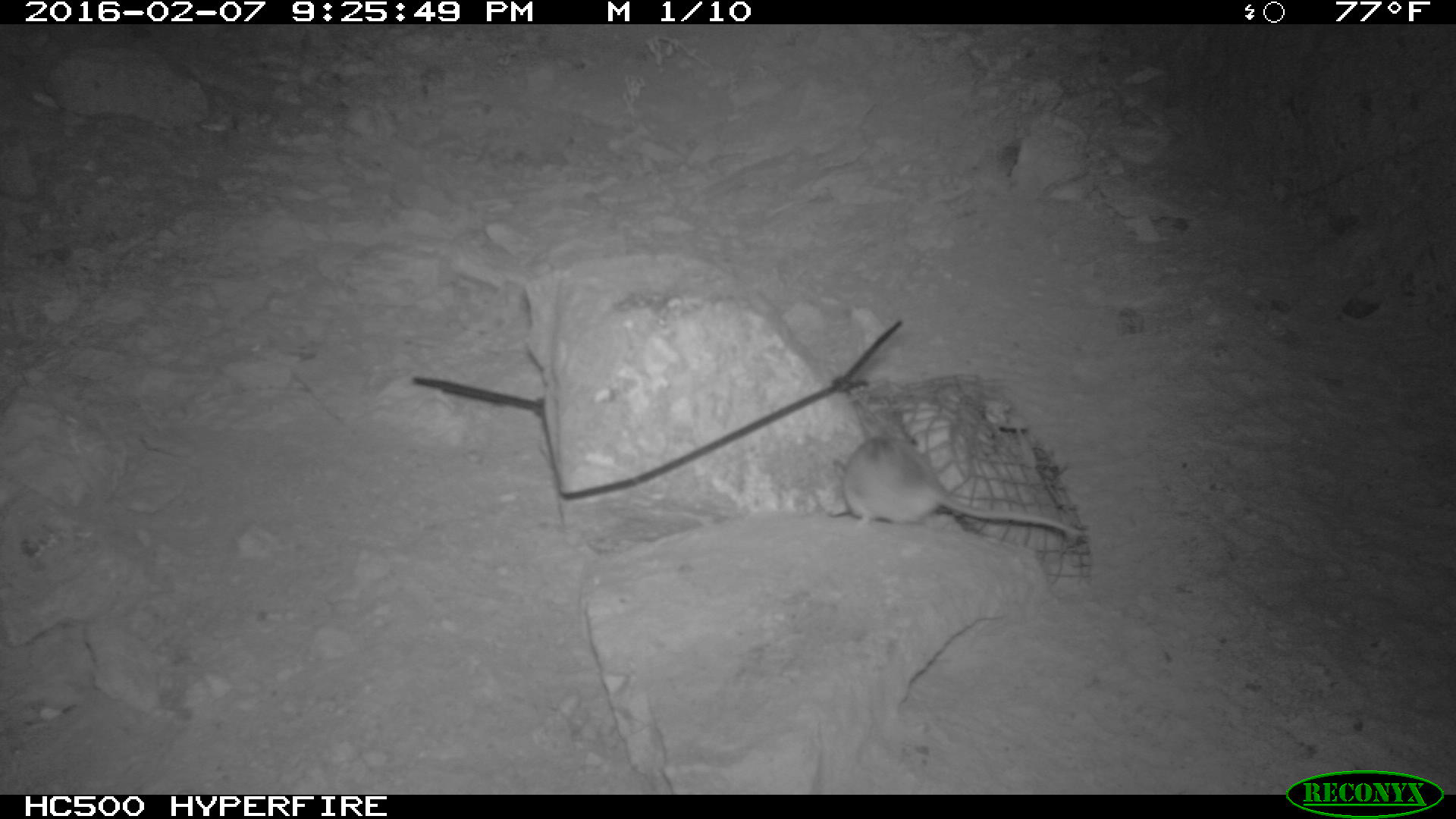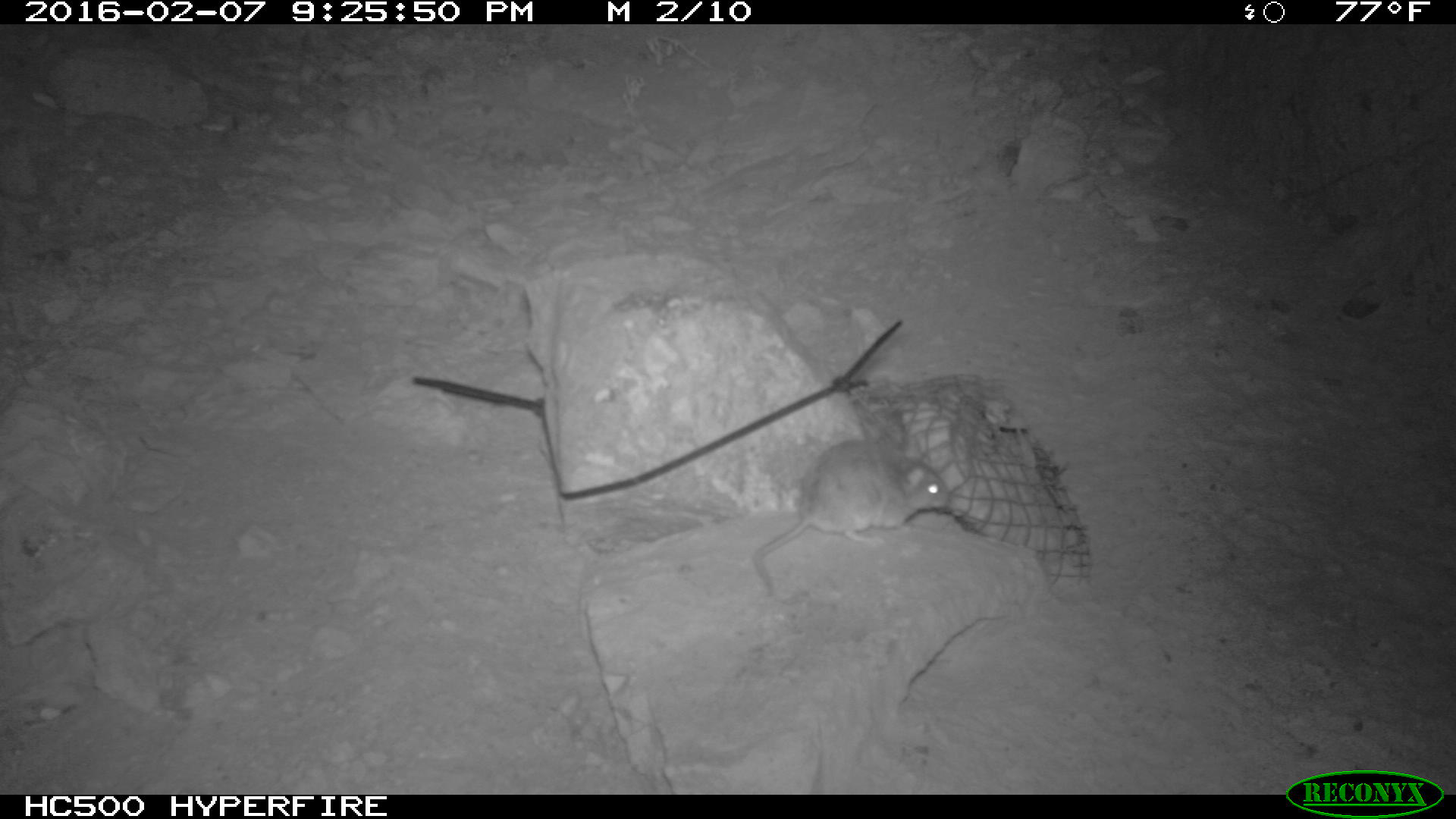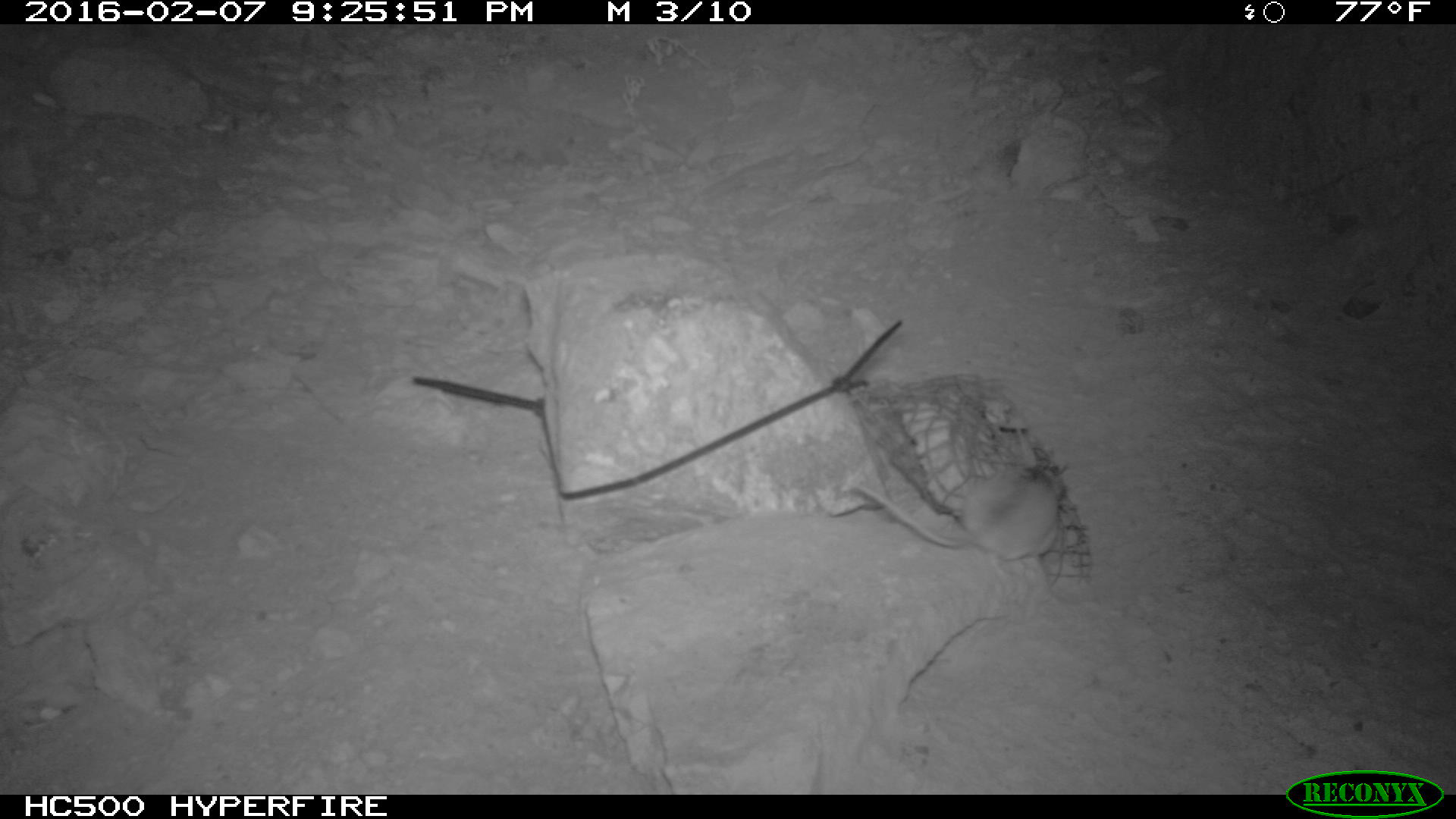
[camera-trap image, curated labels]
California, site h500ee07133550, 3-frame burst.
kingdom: Animalia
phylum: Chordata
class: Mammalia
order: Rodentia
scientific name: Rodentia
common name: rodent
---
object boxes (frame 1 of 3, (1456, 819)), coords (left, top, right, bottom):
rodent: (829, 435, 1085, 541)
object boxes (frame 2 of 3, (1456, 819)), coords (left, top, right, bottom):
rodent: (753, 440, 949, 597)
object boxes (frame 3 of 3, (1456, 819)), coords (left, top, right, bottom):
rodent: (852, 463, 1071, 581)